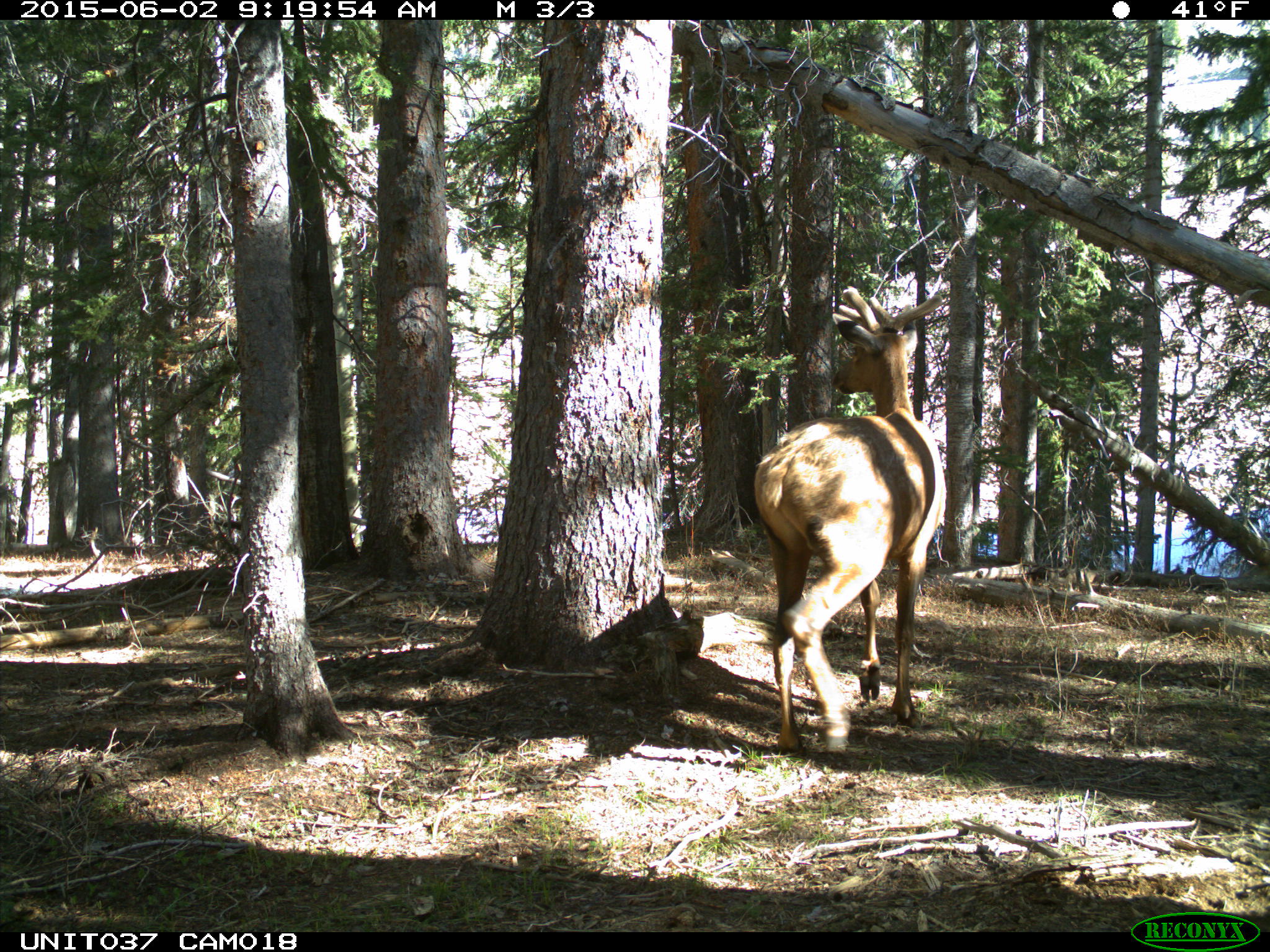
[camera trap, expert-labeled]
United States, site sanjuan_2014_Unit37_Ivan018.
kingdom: Animalia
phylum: Chordata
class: Mammalia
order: Artiodactyla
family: Cervidae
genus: Cervus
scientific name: Cervus elaphus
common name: red deer